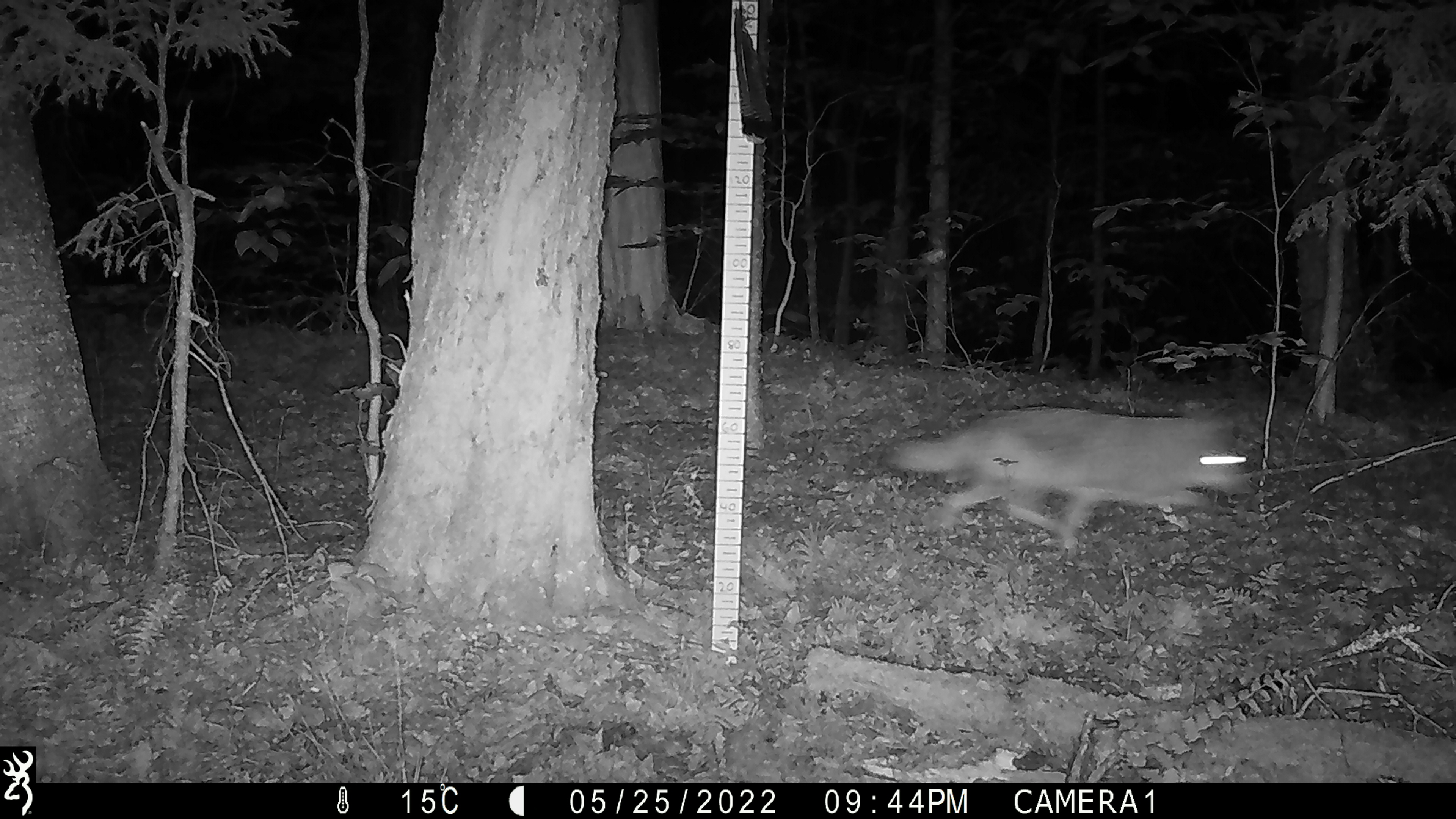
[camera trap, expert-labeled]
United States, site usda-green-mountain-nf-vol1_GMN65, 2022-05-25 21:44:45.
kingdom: Animalia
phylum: Chordata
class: Mammalia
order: Carnivora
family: Canidae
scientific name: Canidae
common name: canid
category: canid sp.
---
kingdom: Animalia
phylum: Chordata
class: Mammalia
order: Carnivora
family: Canidae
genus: Canis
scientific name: Canis latrans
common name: coyote